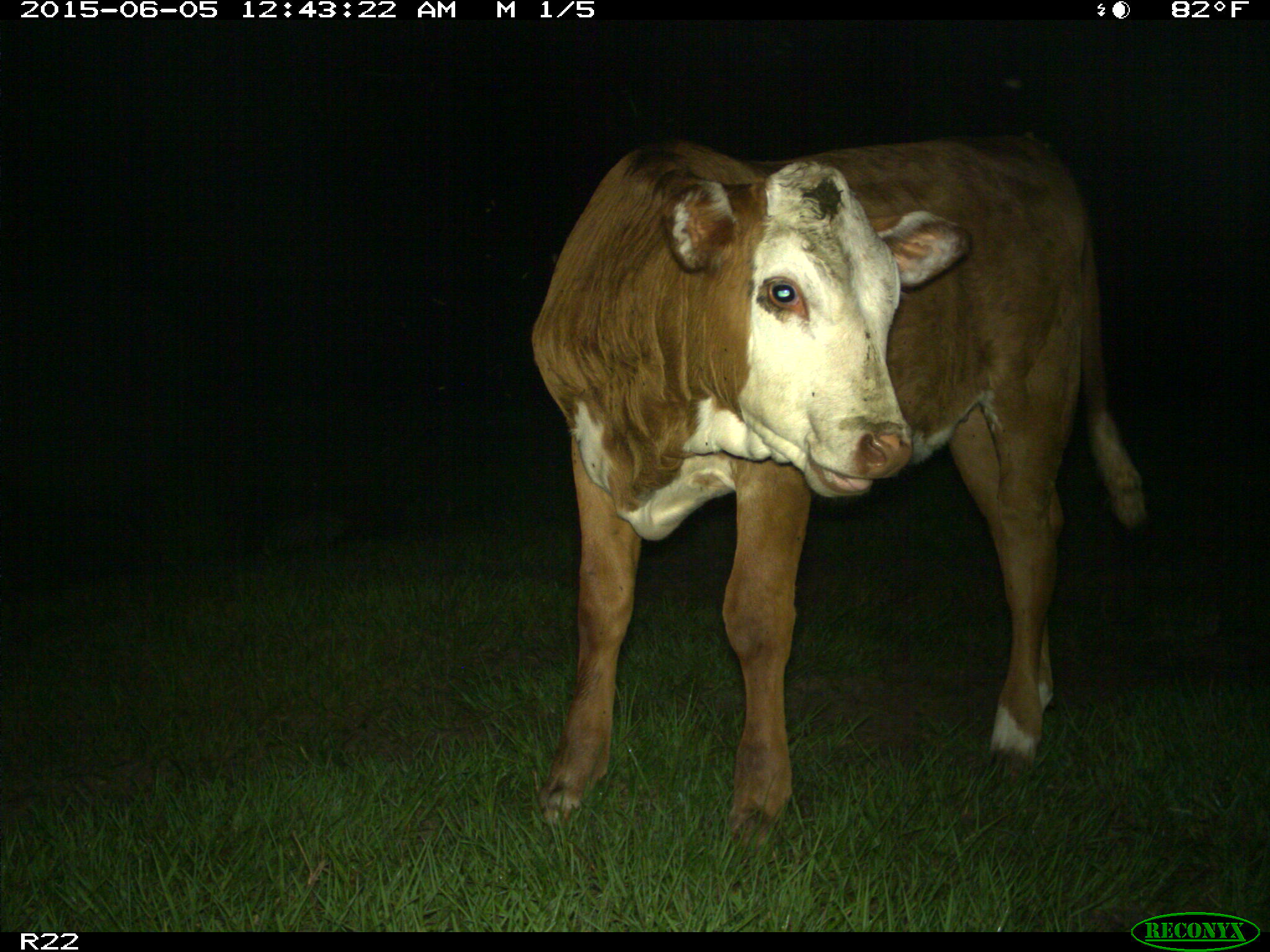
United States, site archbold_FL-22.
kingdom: Animalia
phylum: Chordata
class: Mammalia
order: Artiodactyla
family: Bovidae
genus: Bos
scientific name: Bos taurus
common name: domestic cow